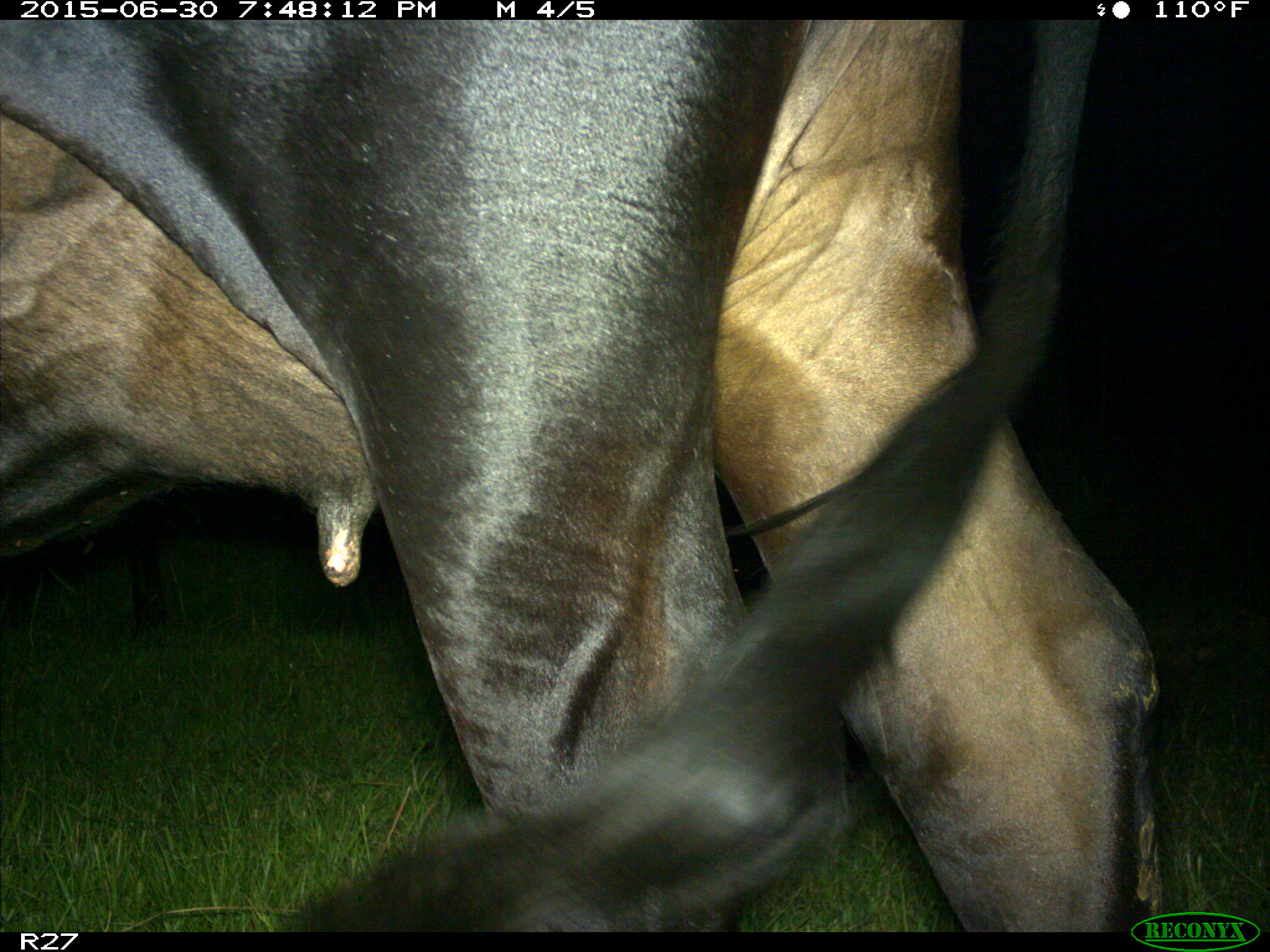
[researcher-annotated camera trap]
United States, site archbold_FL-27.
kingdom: Animalia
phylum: Chordata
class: Mammalia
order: Artiodactyla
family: Bovidae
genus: Bos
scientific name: Bos taurus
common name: domestic cow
Bos taurus (domestic cow).